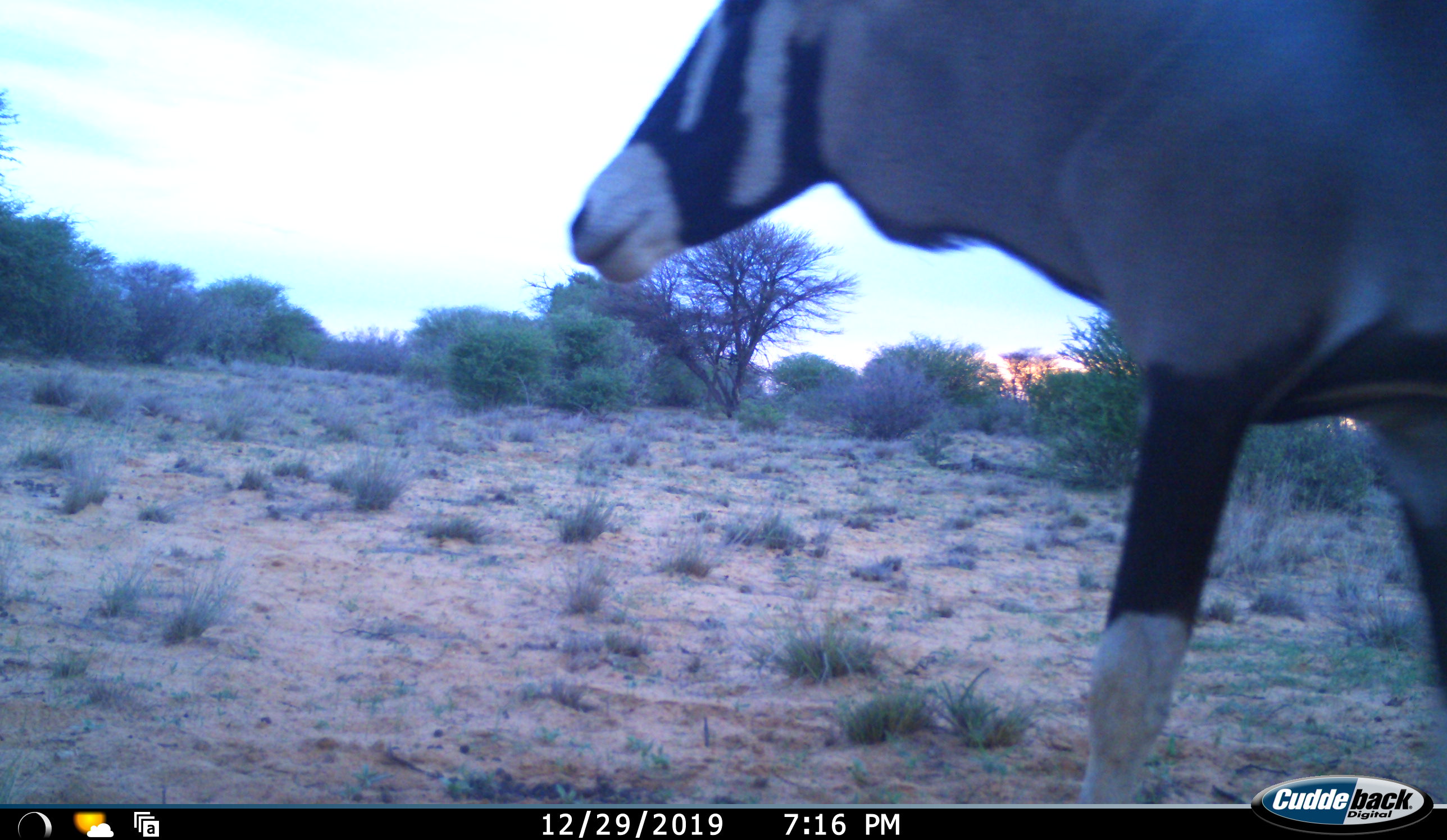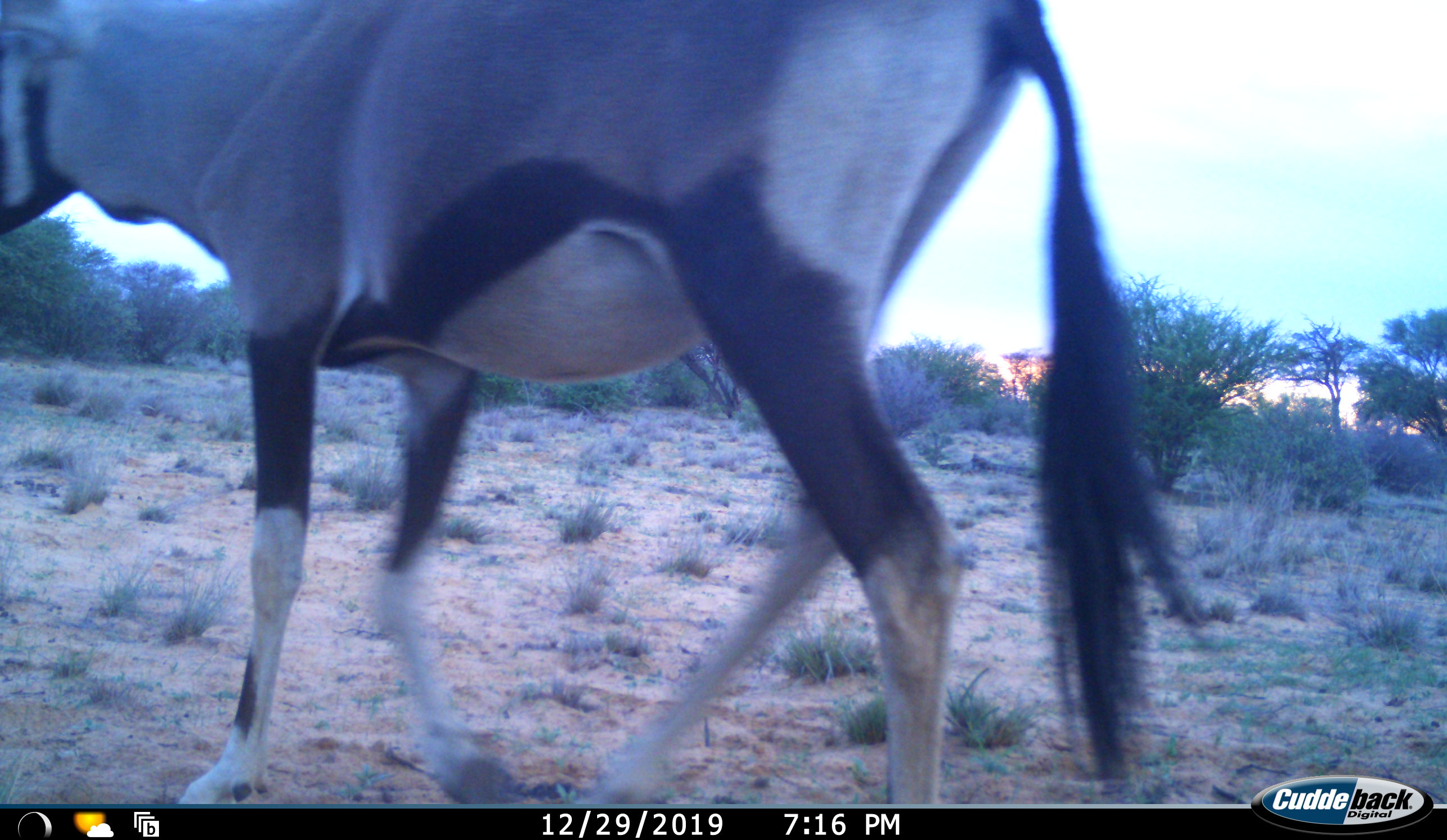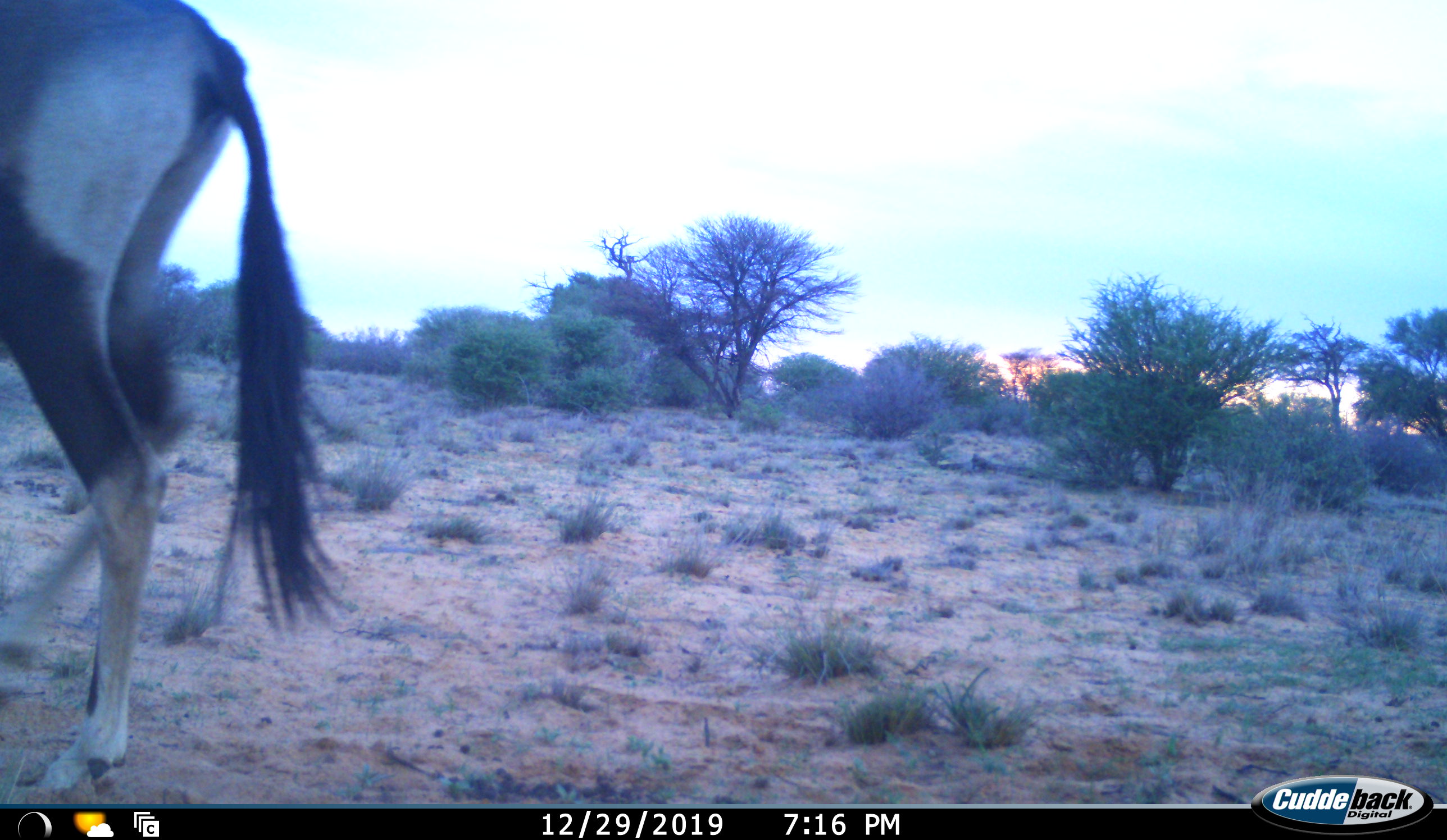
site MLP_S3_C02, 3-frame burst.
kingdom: Animalia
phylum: Chordata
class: Mammalia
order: Artiodactyla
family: Bovidae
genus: Oryx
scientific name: Oryx gazella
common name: gemsbok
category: oryx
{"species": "oryx (gemsbok) (Oryx gazella)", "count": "1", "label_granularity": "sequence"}